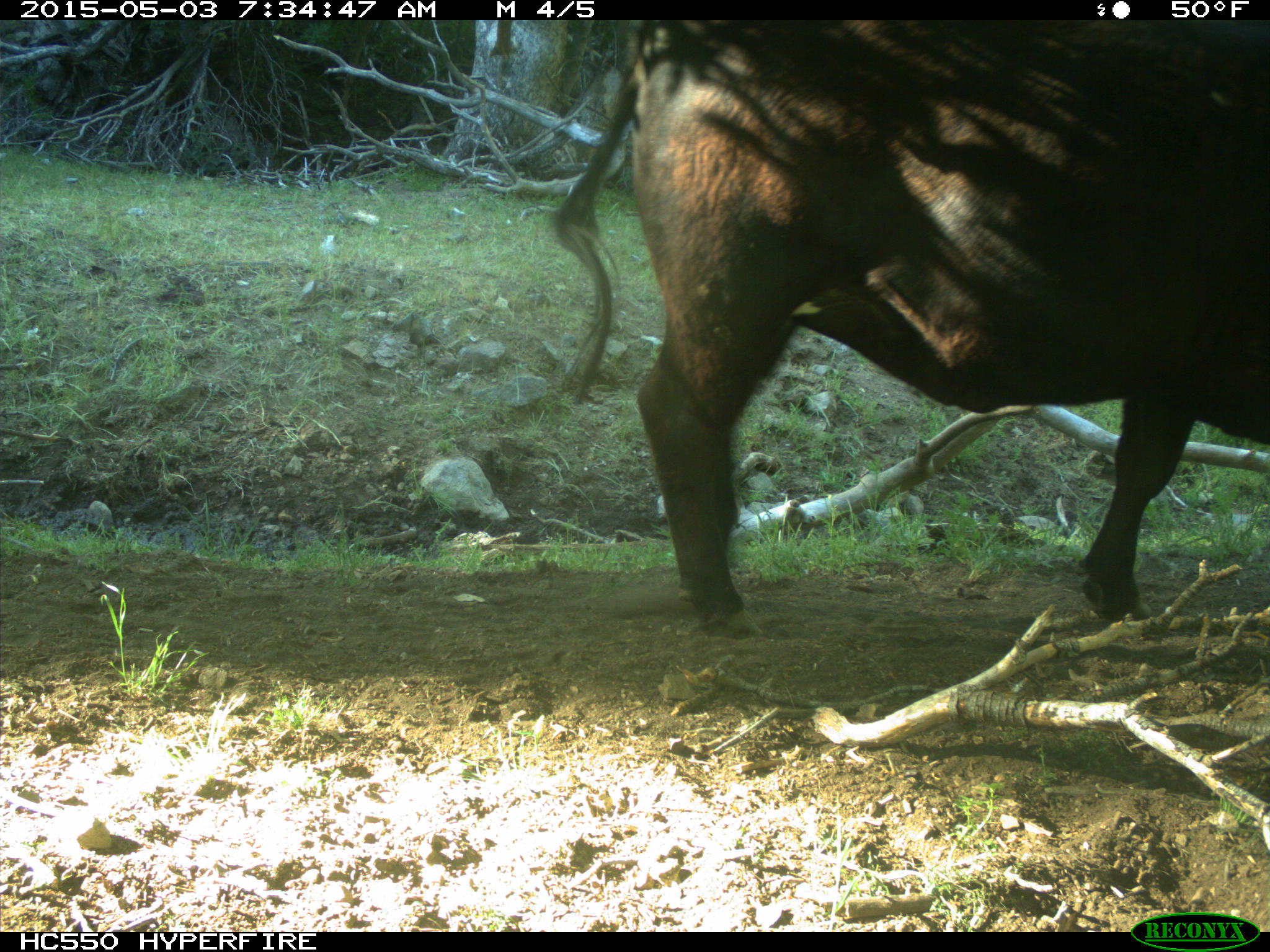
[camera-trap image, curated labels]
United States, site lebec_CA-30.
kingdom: Animalia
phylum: Chordata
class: Mammalia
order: Artiodactyla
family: Bovidae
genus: Bos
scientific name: Bos taurus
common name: domestic cow